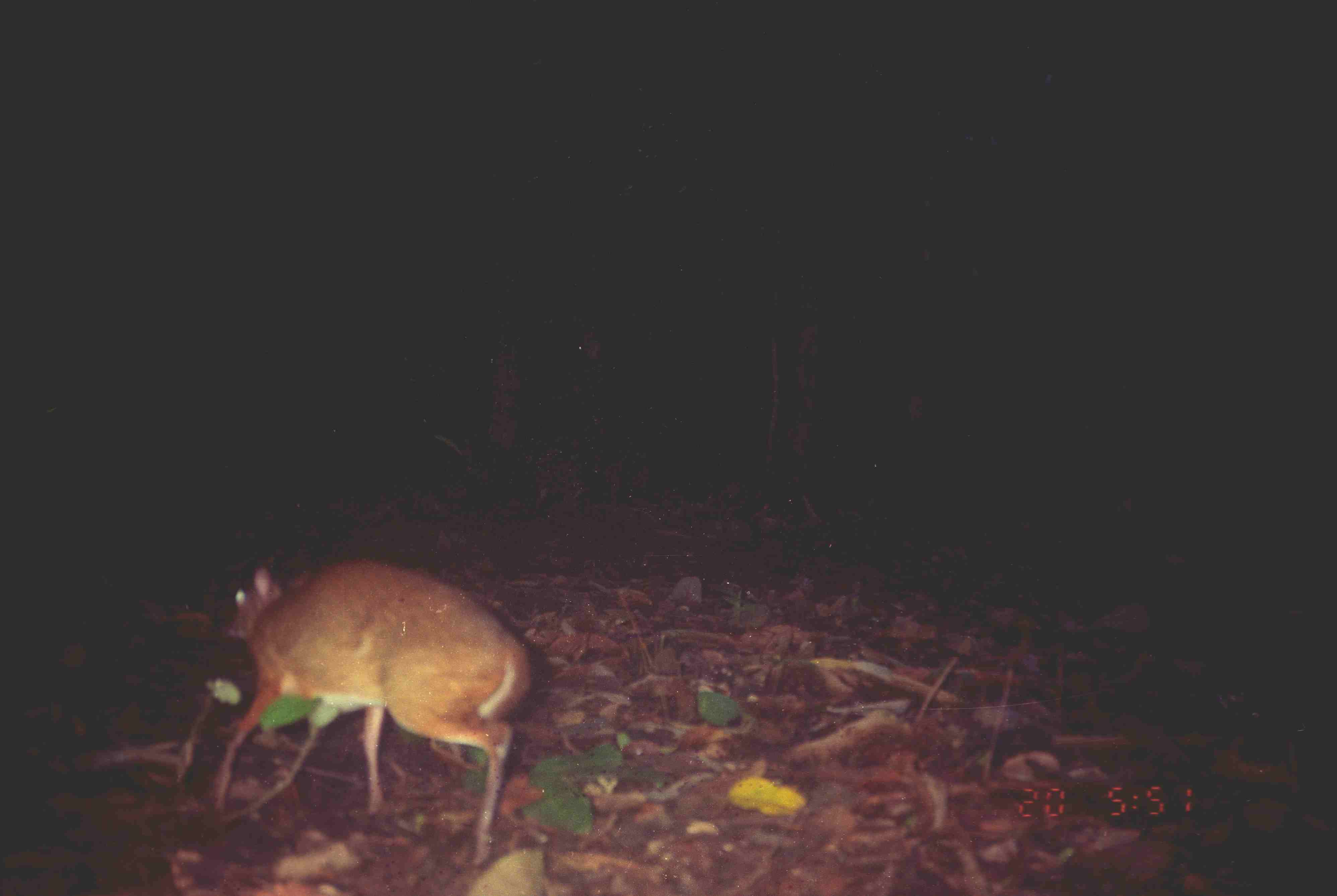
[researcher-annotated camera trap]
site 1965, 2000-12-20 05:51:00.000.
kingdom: Animalia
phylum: Chordata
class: Mammalia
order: Artiodactyla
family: Tragulidae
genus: Tragulus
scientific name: Tragulus javanicus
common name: javan chevrotain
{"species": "Tragulus javanicus (javan chevrotain)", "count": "1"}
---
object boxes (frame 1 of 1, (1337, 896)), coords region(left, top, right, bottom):
tragulus javanicus: region(209, 558, 530, 865)